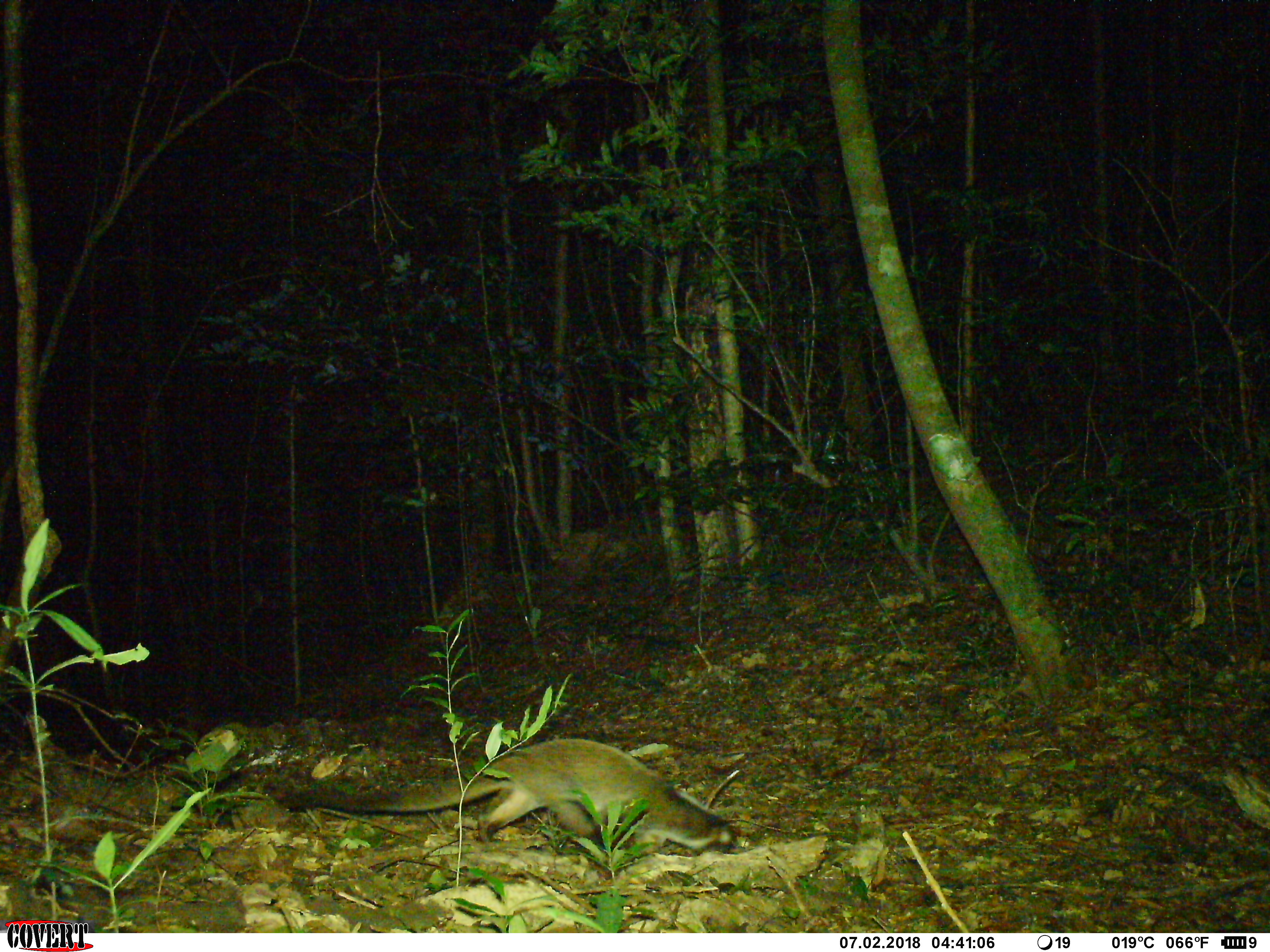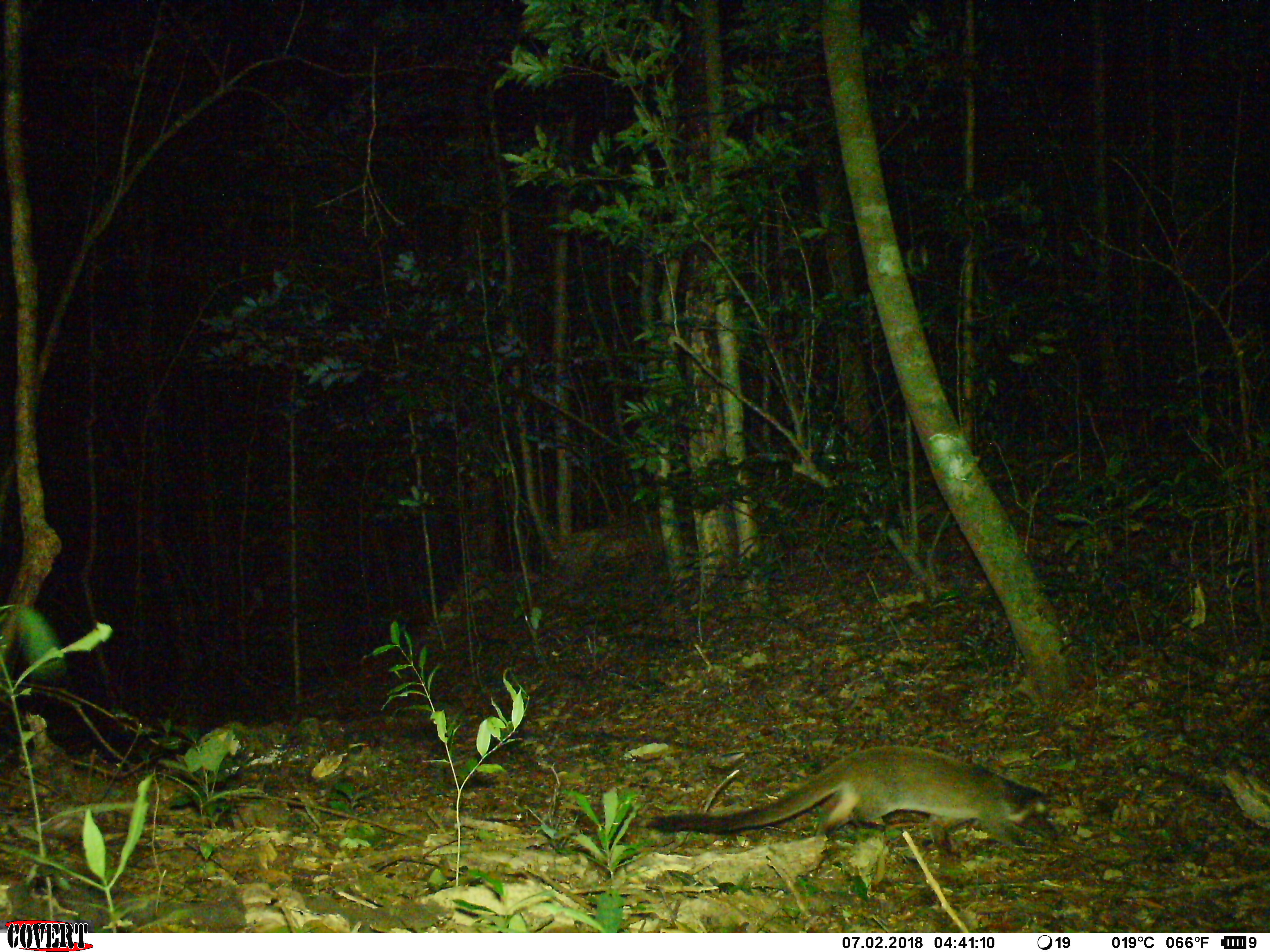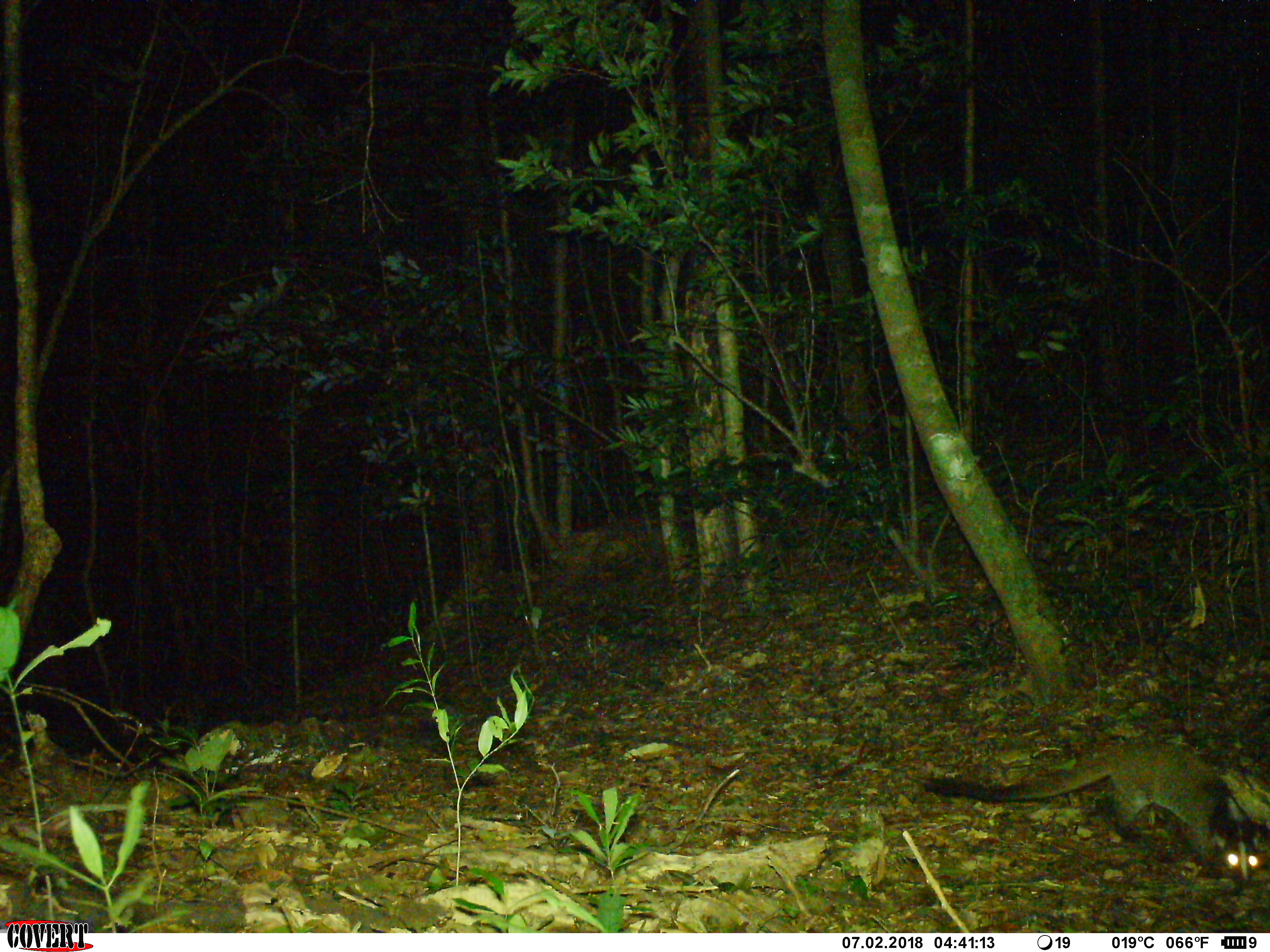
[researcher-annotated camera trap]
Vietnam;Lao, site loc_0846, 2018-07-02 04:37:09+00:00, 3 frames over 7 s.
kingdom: Animalia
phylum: Chordata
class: Mammalia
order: Carnivora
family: Viverridae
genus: Paguma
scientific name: Paguma larvata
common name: masked palm civet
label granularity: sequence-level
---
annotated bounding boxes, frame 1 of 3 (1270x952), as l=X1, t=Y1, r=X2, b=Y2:
masked palm civet: l=279, t=738, r=738, b=855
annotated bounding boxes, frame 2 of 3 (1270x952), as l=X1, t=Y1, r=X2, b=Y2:
masked palm civet: l=646, t=745, r=1052, b=861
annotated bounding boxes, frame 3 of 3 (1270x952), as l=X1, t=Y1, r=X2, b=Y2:
masked palm civet: l=924, t=741, r=1261, b=880